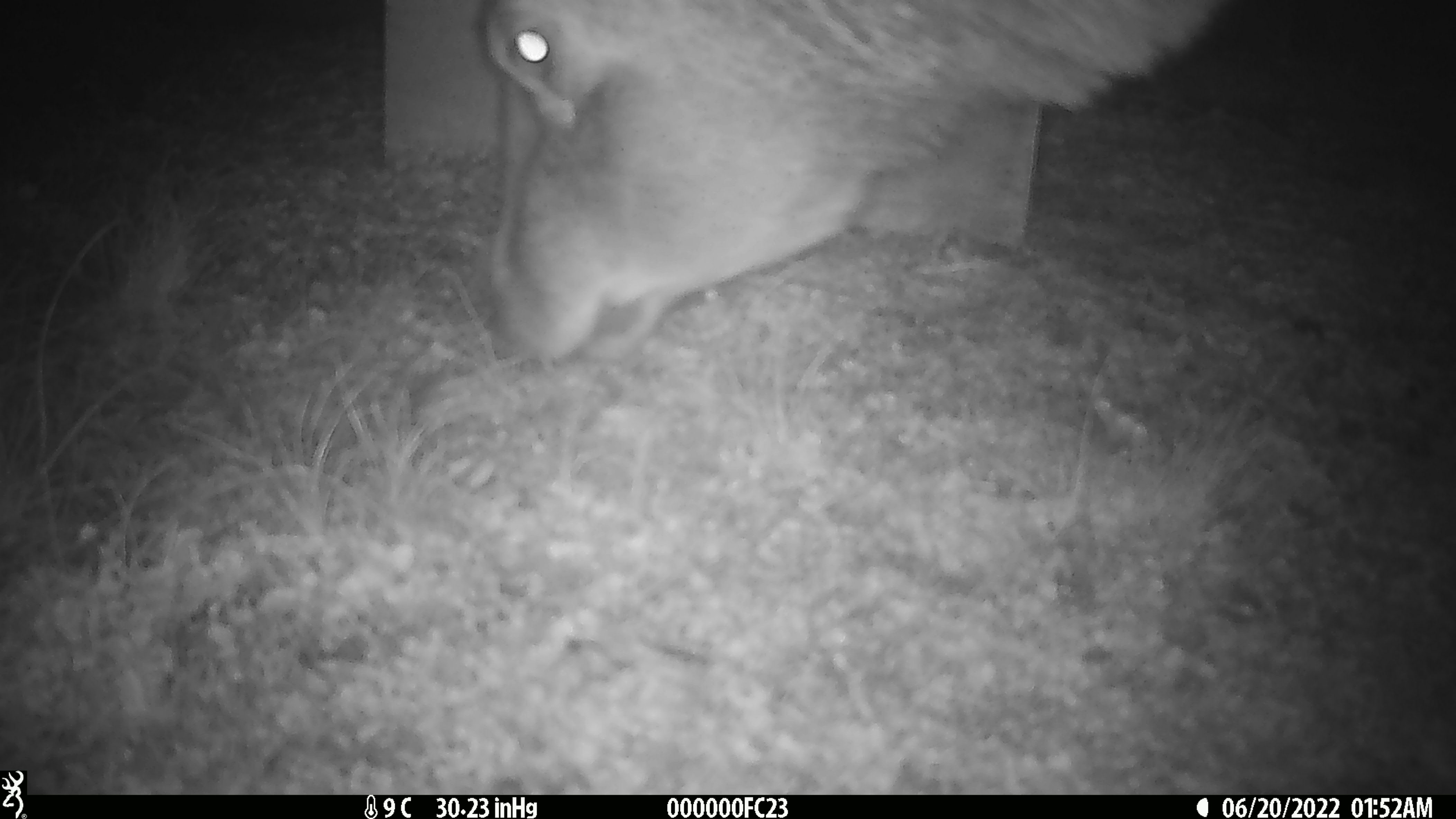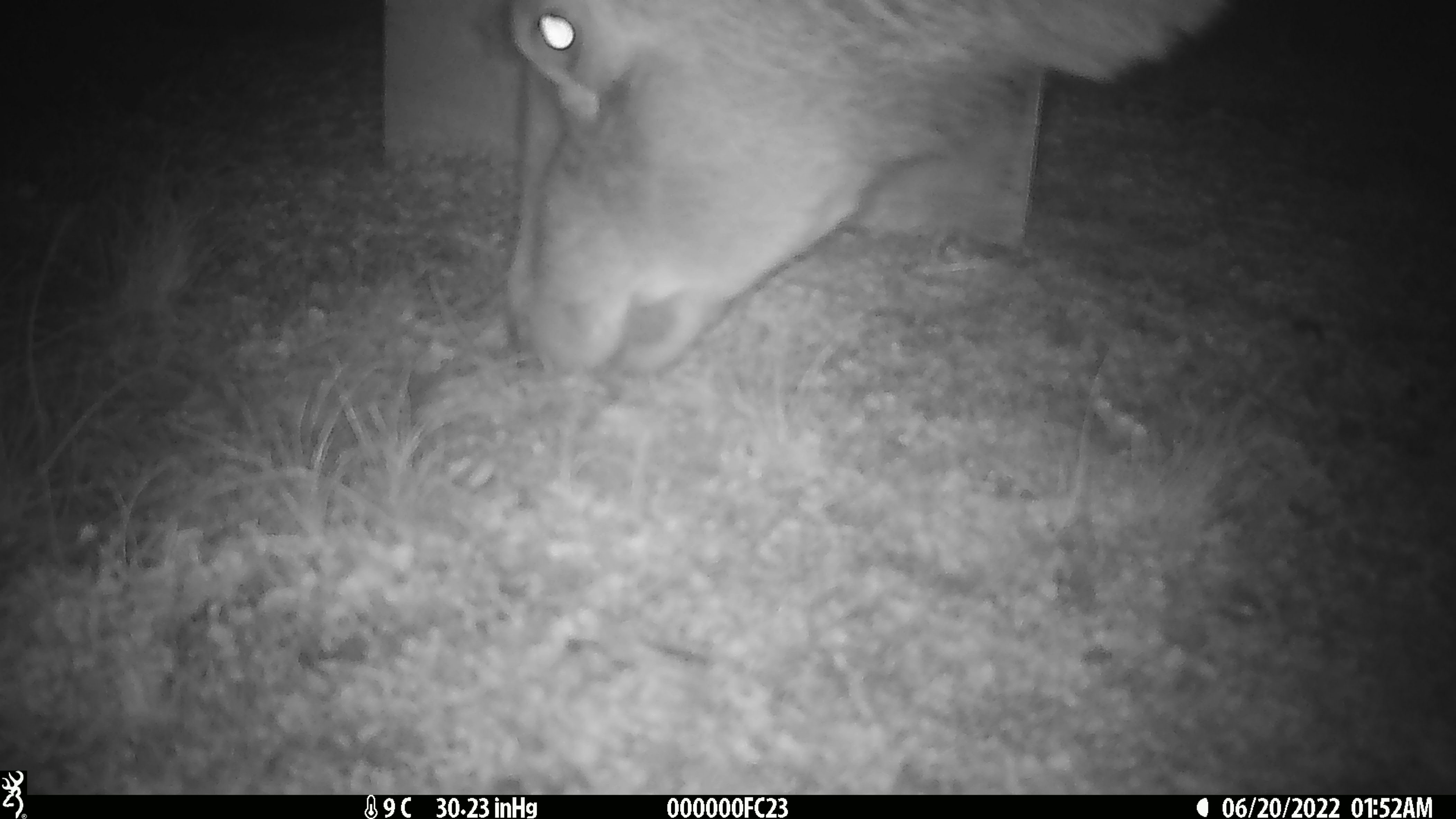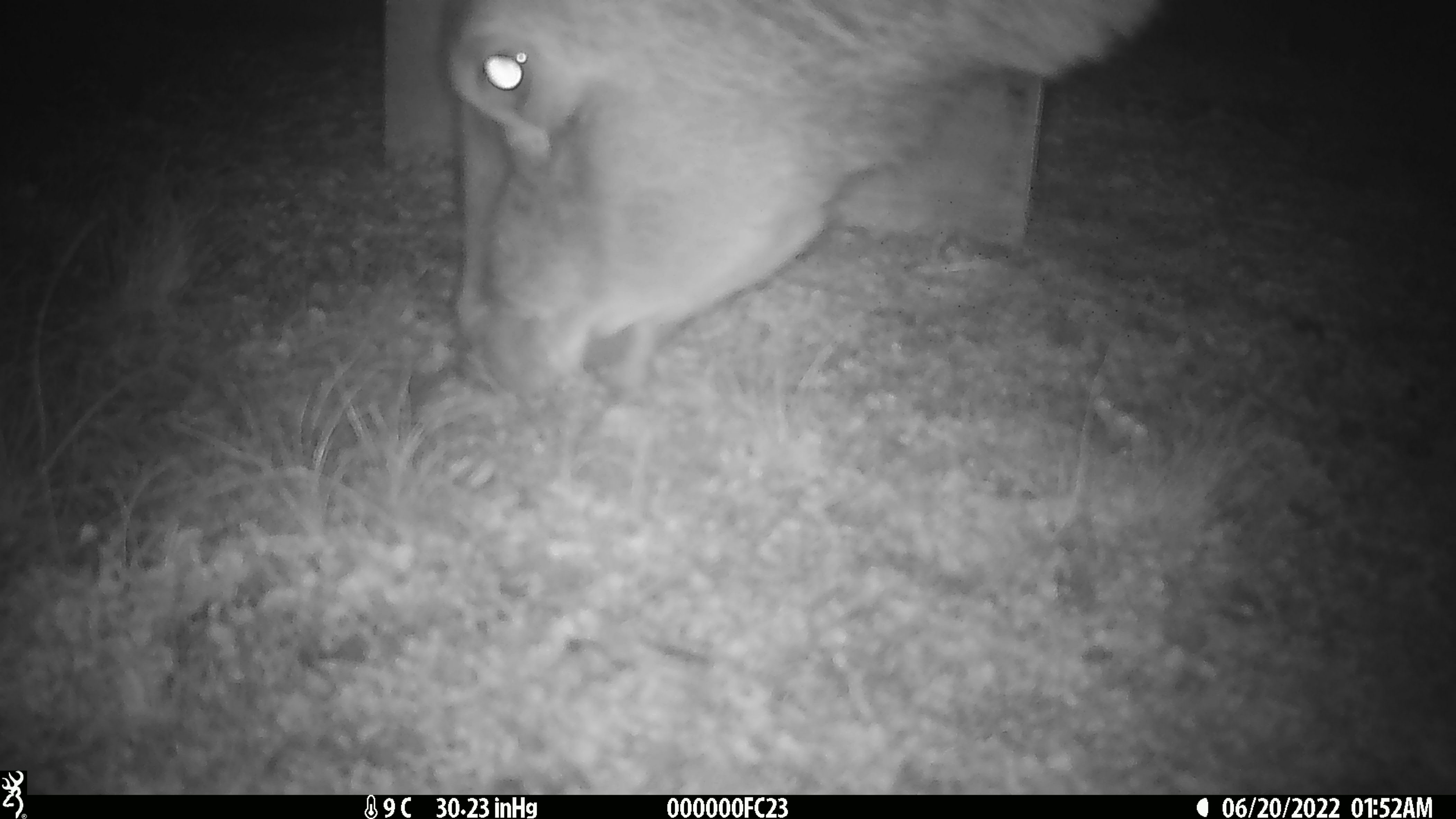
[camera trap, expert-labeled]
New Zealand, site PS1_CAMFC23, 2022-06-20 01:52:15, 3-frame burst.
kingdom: Animalia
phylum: Chordata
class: Mammalia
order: Artiodactyla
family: Cervidae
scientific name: Cervidae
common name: deer